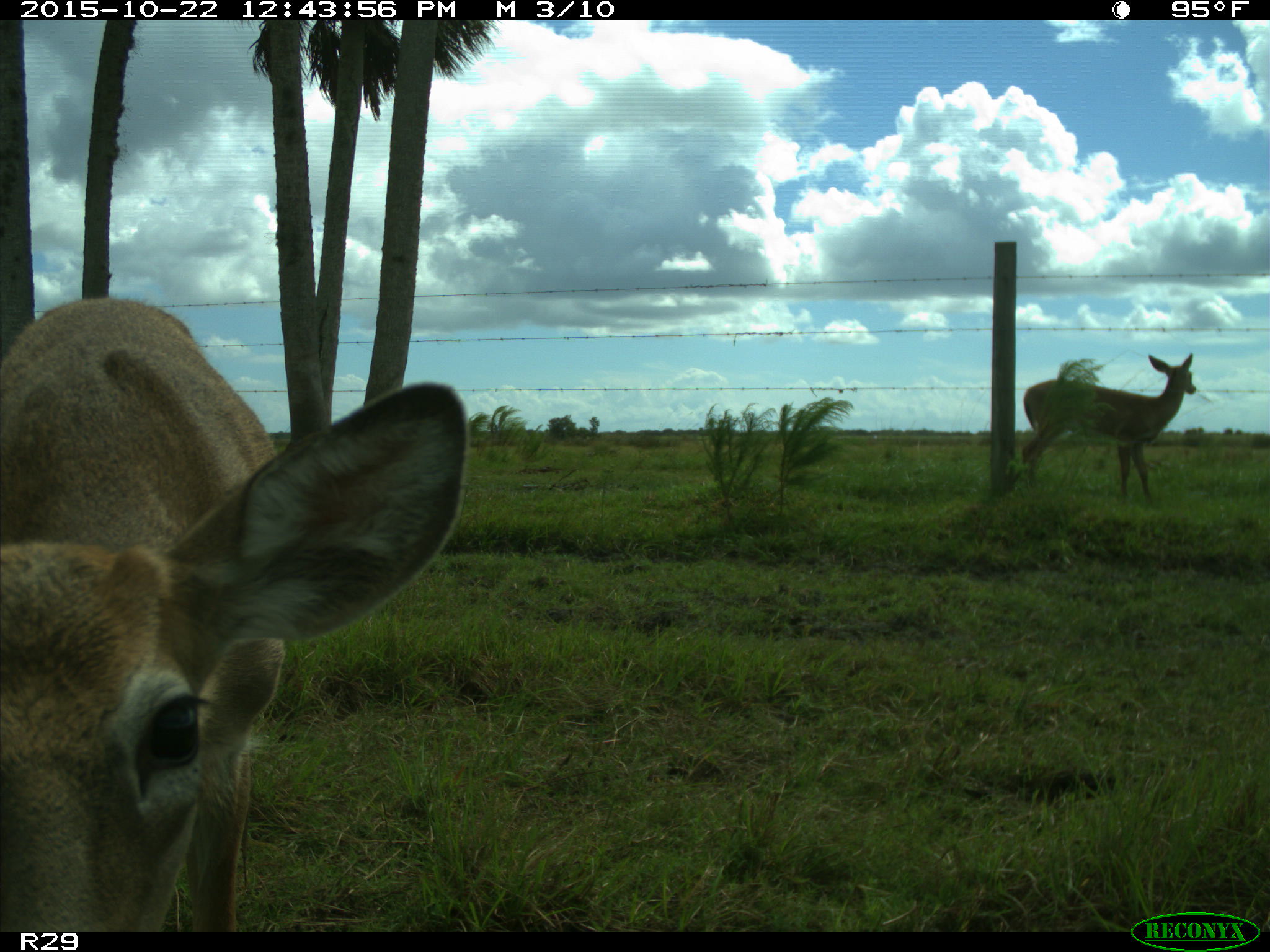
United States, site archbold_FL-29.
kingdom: Animalia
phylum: Chordata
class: Mammalia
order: Artiodactyla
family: Cervidae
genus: Odocoileus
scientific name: Odocoileus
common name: deer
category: unidentified deer